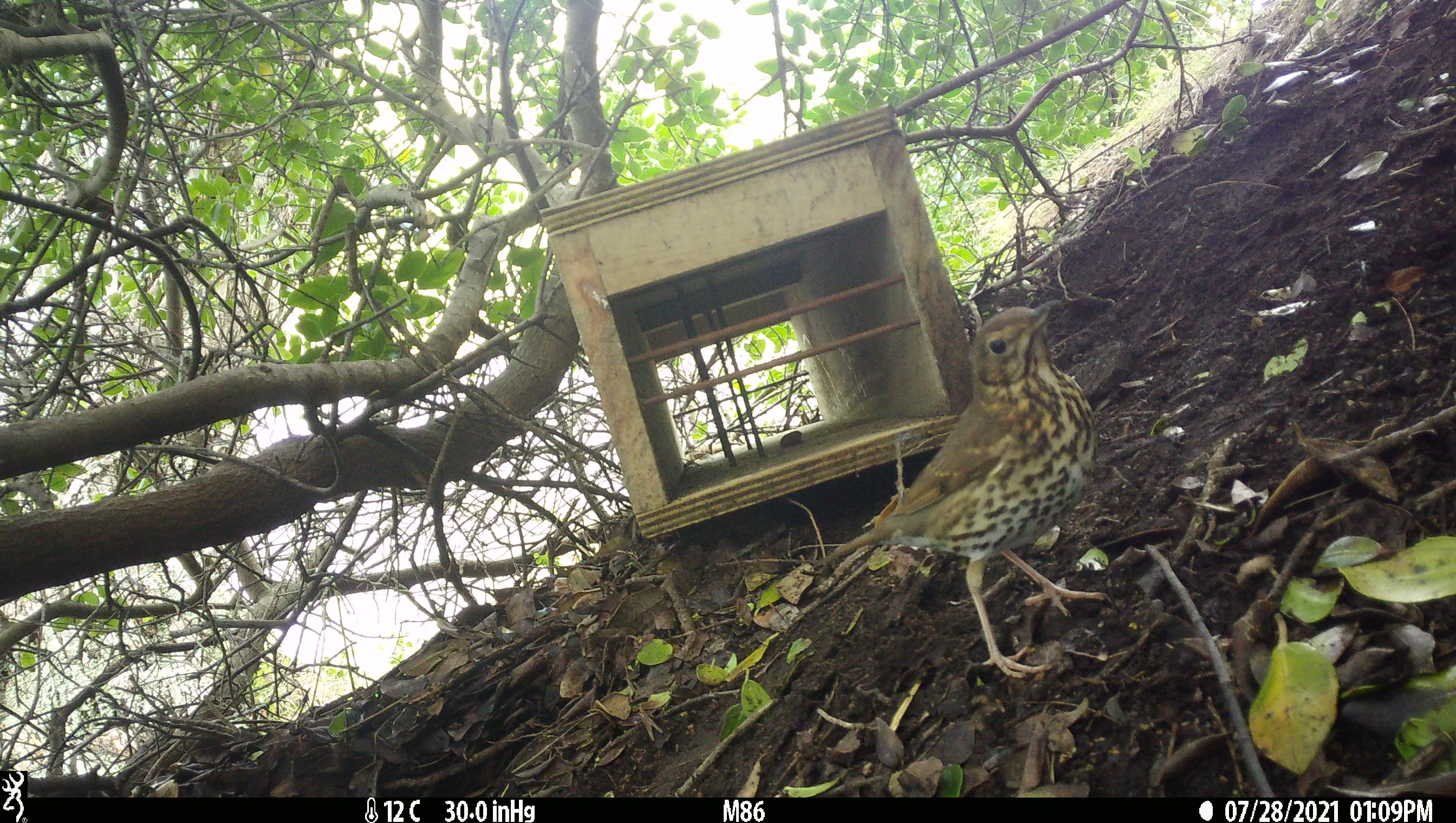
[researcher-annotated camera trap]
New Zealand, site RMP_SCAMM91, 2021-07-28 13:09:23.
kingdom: Animalia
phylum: Chordata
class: Aves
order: Passeriformes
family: Turdidae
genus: Turdus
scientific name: Turdus philomelos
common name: song thrush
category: thrush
Thrush (song thrush) (Turdus philomelos).